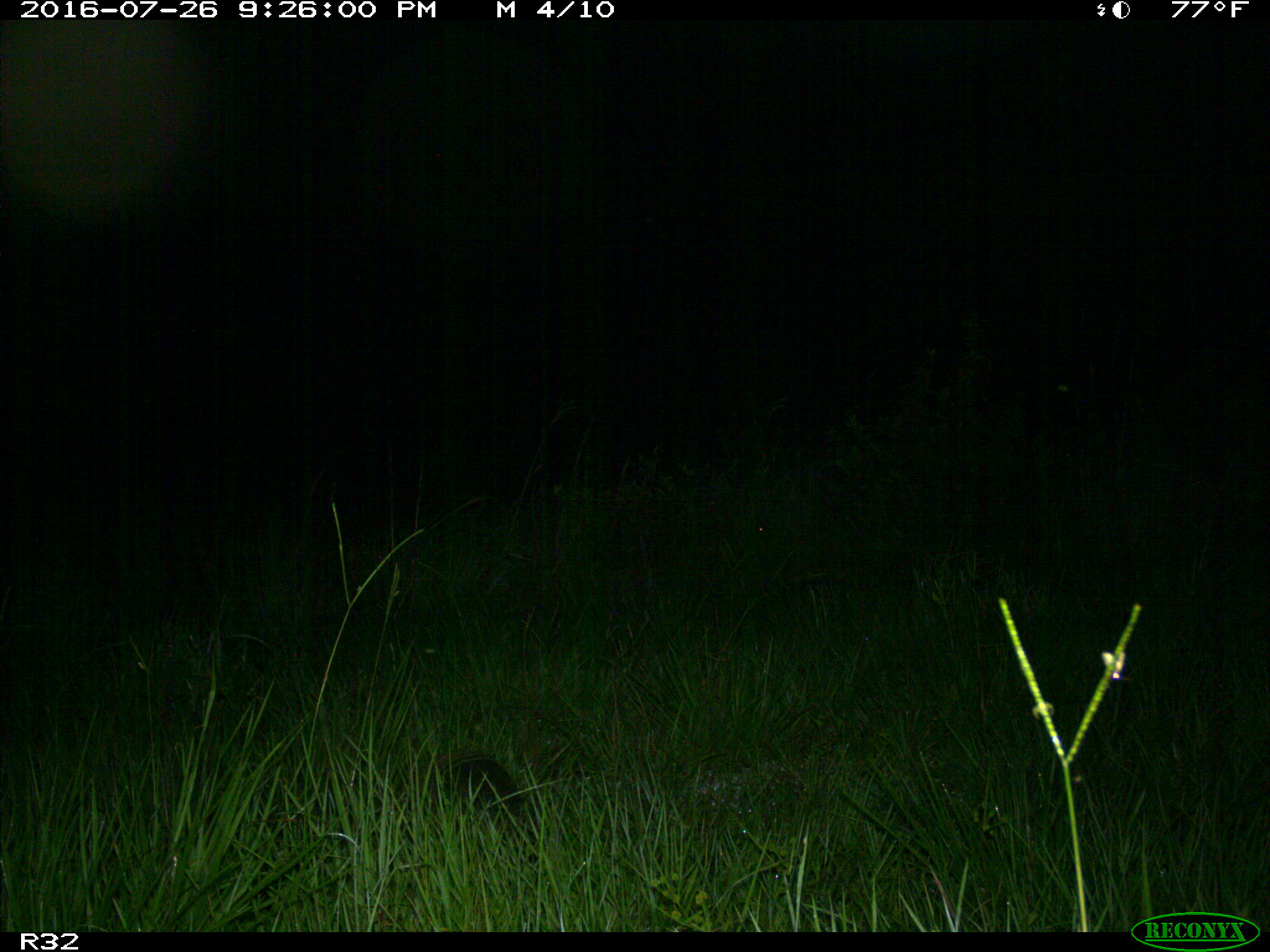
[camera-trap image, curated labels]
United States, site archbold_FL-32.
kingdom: Animalia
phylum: Chordata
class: Mammalia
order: Cingulata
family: Dasypodidae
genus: Dasypus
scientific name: Dasypus novemcinctus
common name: nine-banded armadillo